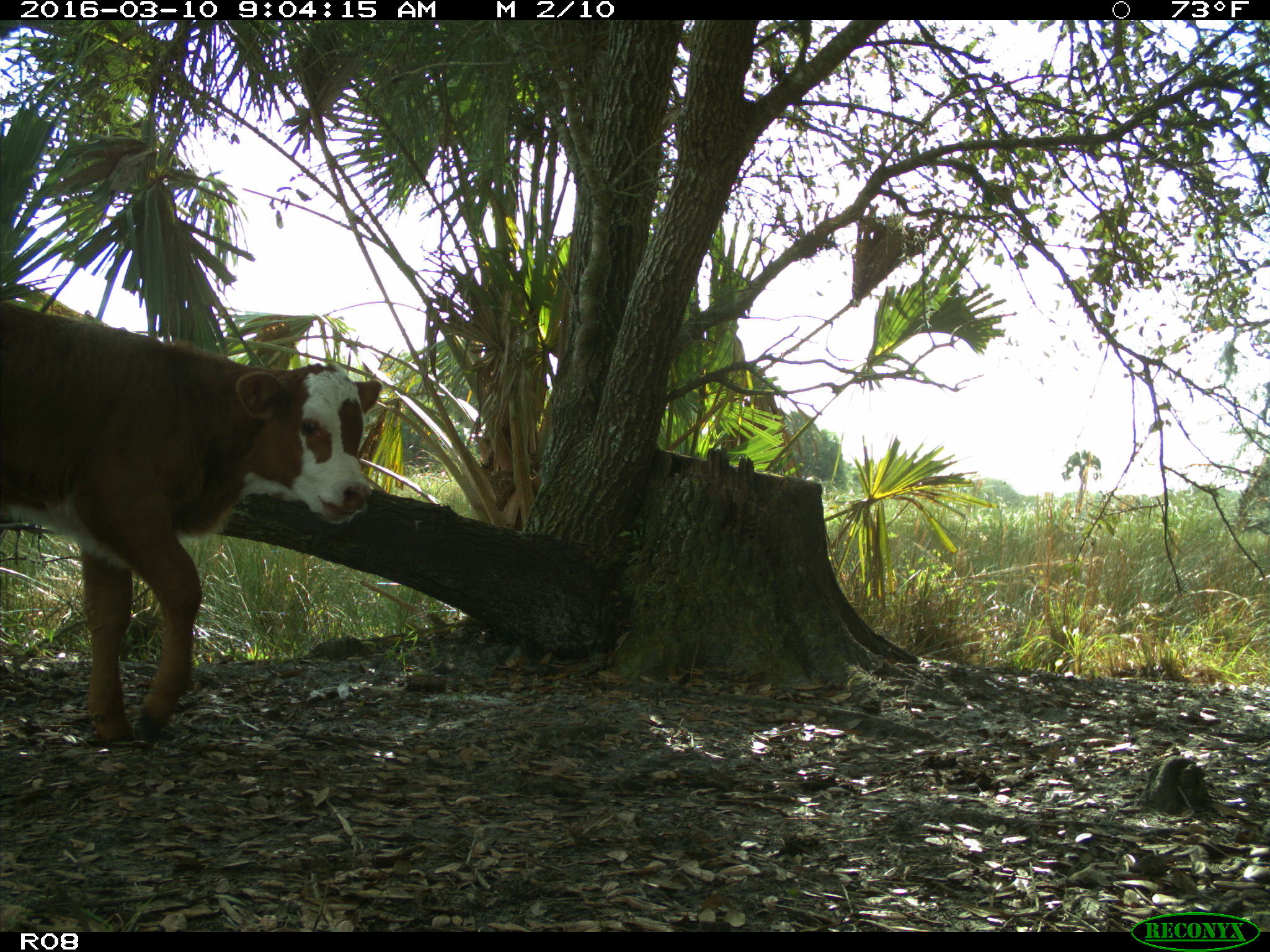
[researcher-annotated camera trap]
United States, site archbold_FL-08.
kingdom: Animalia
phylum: Chordata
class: Mammalia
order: Artiodactyla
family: Bovidae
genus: Bos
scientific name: Bos taurus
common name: domestic cow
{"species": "Bos taurus (domestic cow)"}